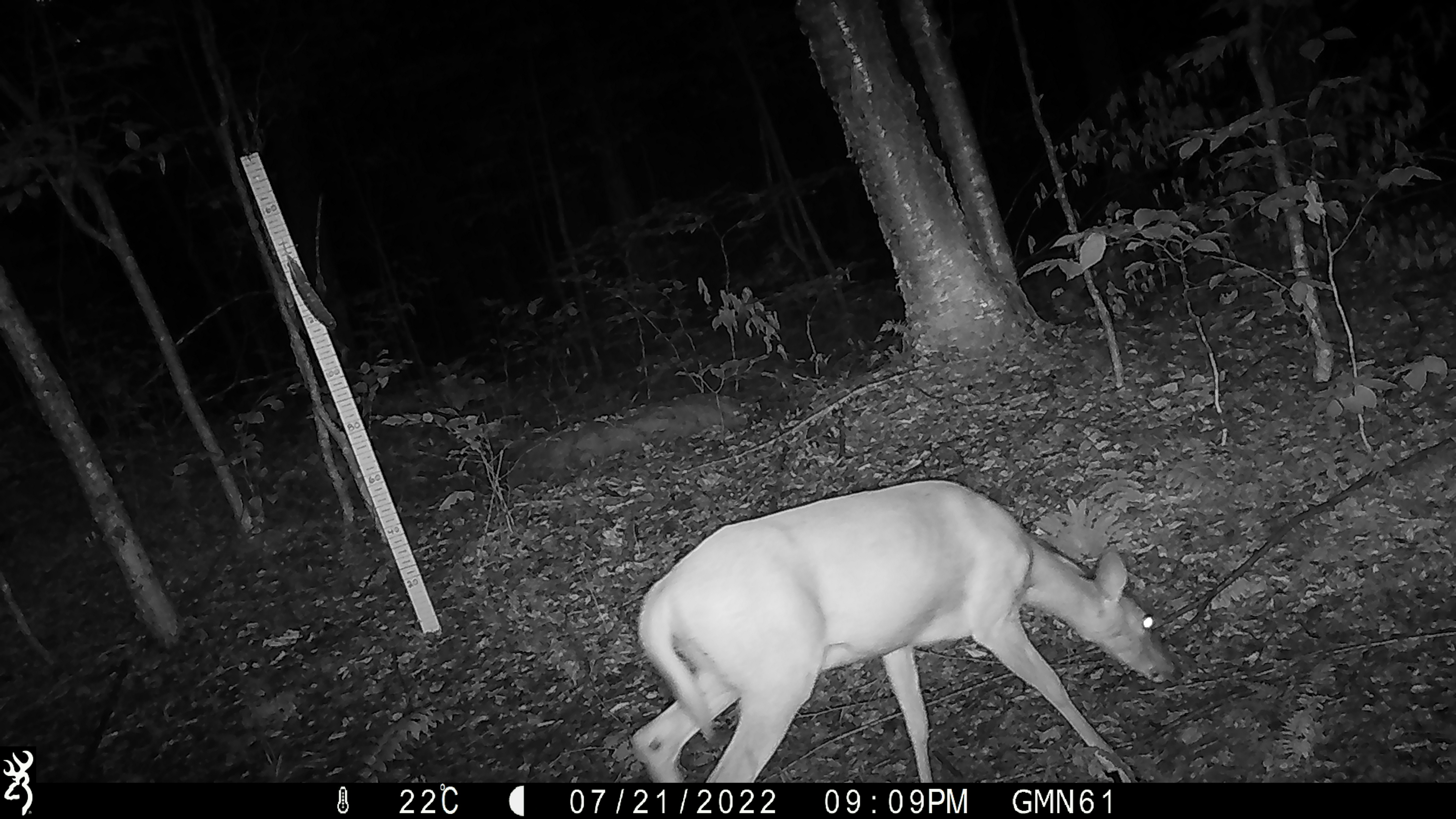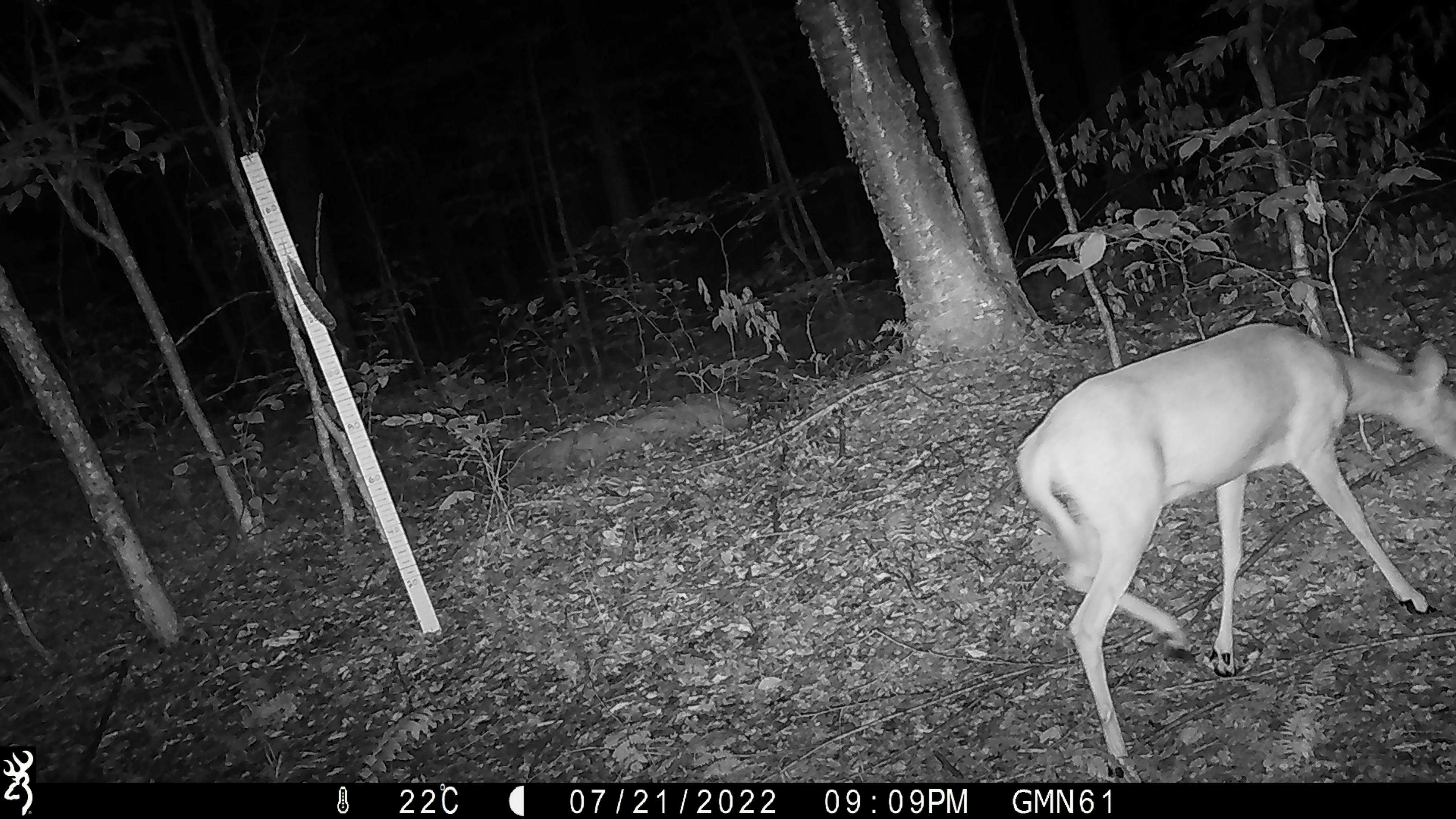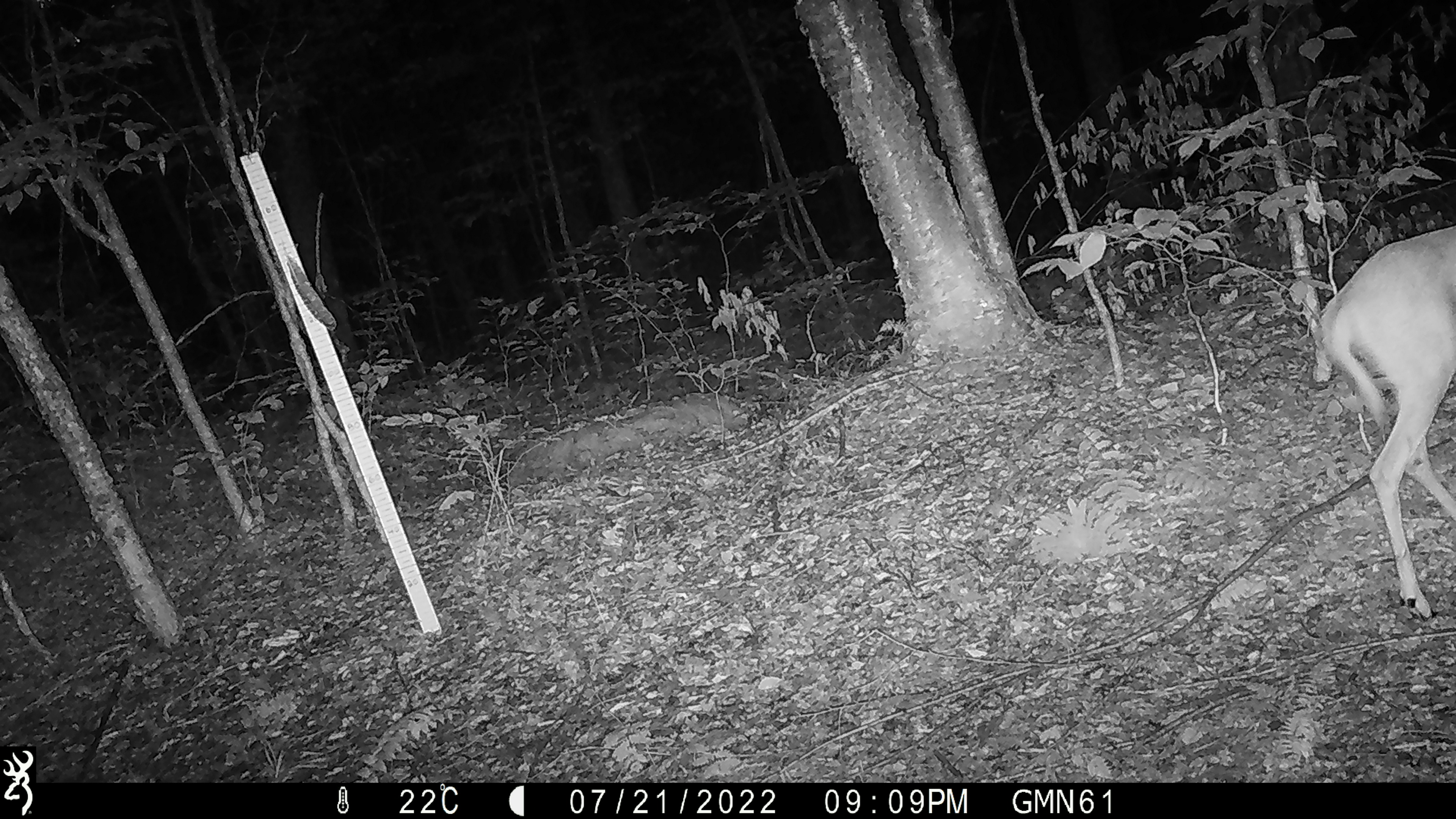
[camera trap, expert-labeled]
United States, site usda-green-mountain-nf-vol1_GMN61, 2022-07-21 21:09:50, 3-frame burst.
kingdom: Animalia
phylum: Chordata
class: Mammalia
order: Artiodactyla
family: Cervidae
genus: Odocoileus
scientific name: Odocoileus virginianus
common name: white-tailed deer